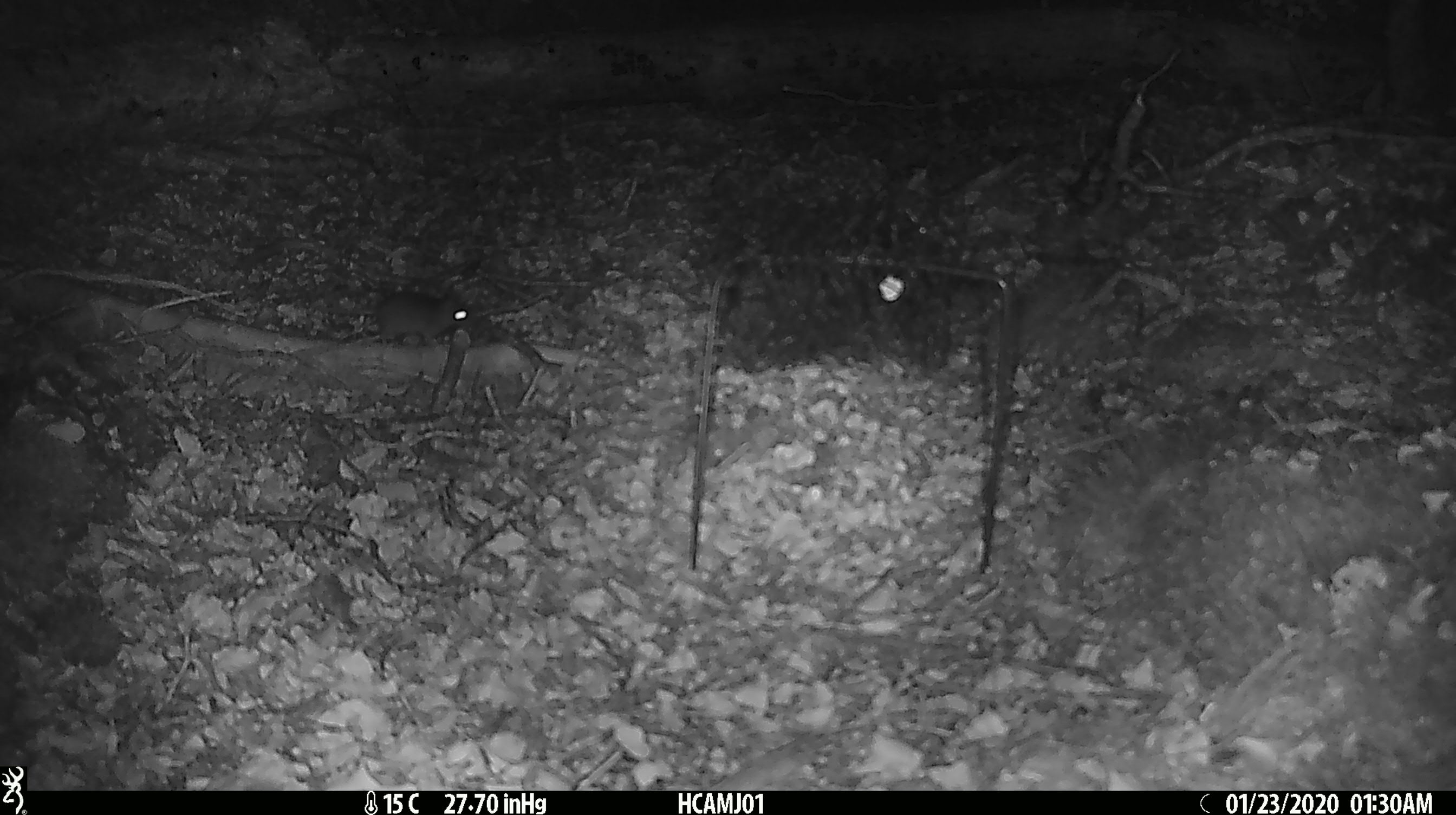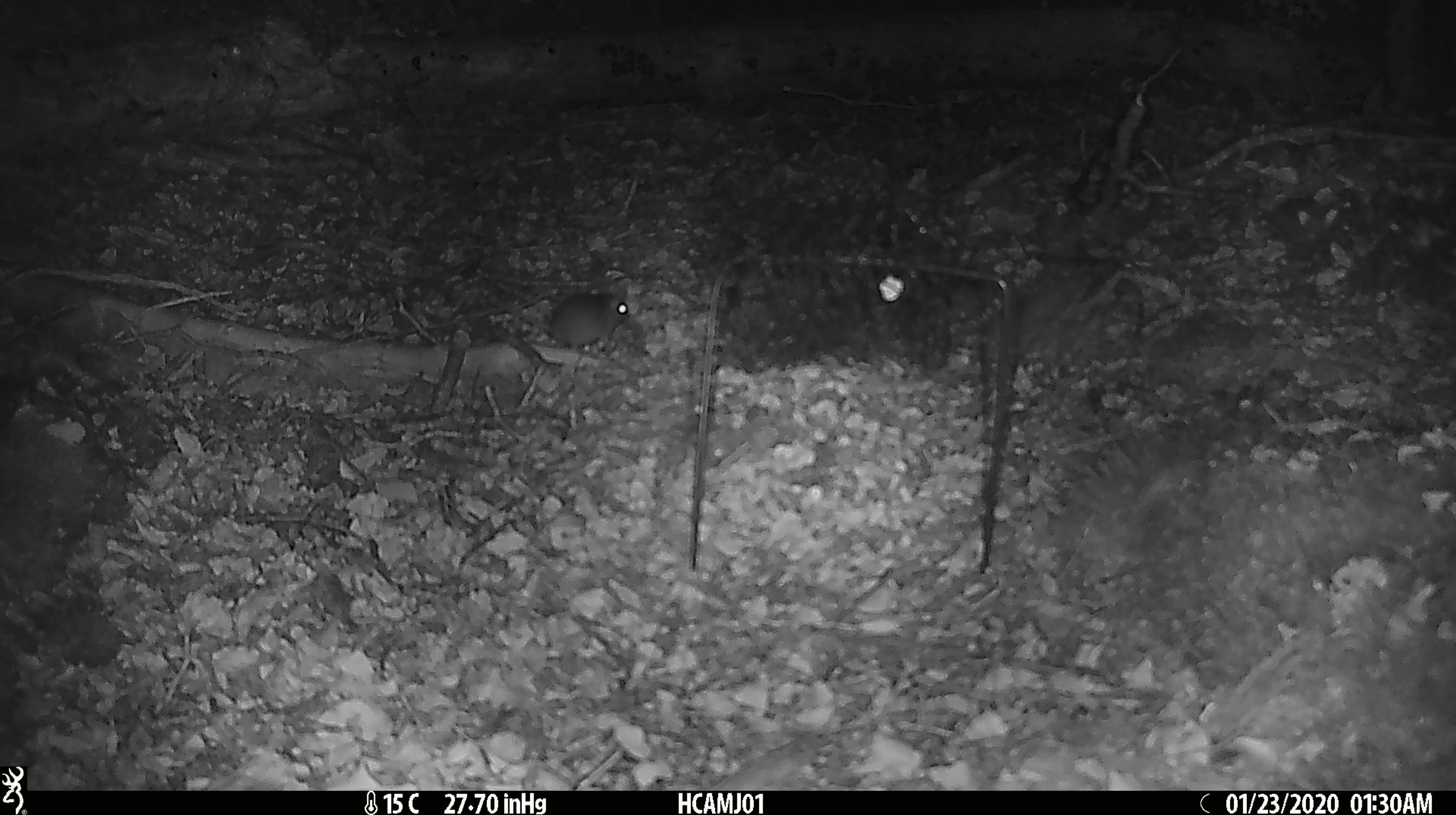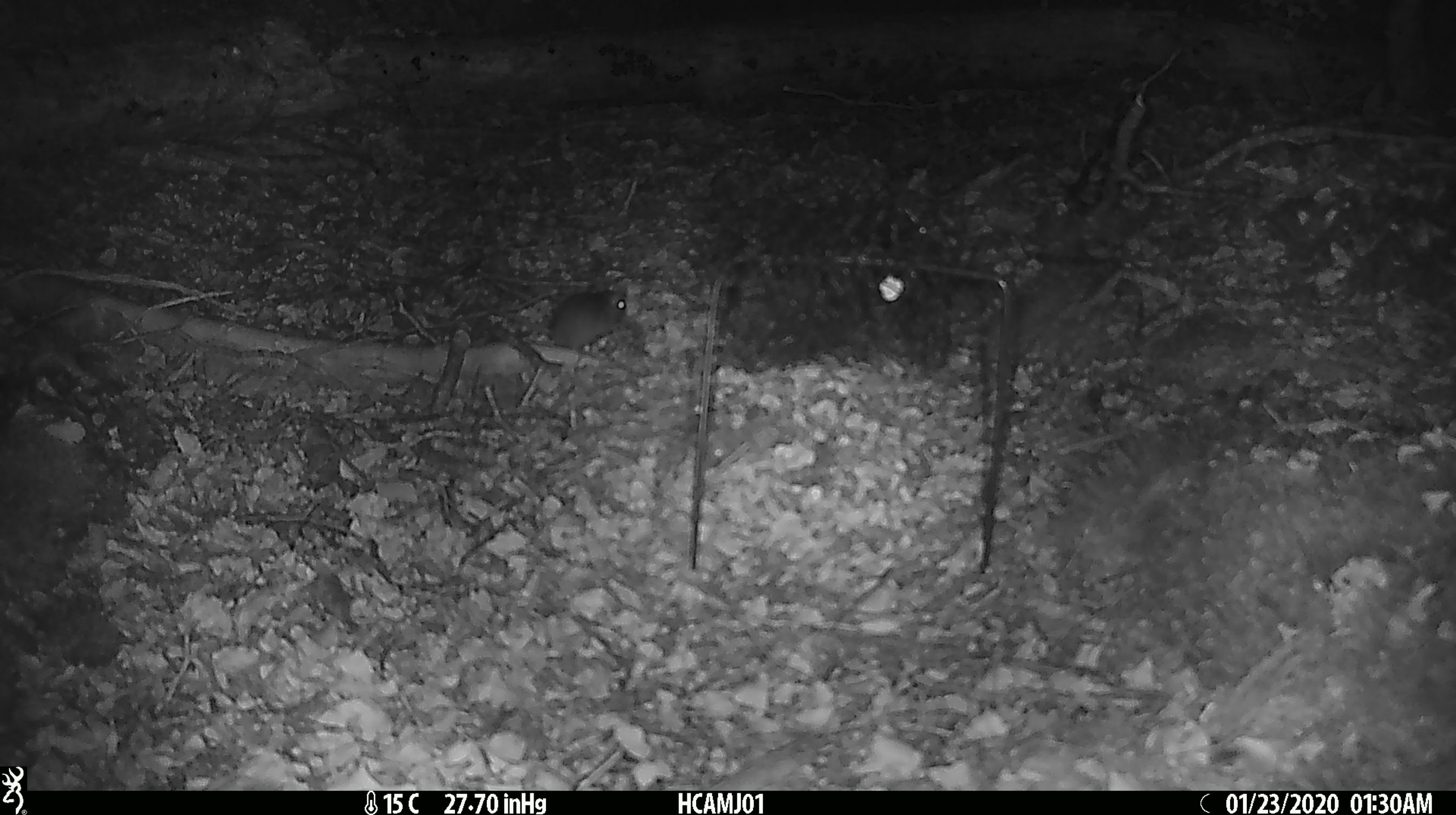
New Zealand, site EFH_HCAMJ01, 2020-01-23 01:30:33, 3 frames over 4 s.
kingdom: Animalia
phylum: Chordata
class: Mammalia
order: Rodentia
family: Muridae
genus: Mus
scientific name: Mus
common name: mouse